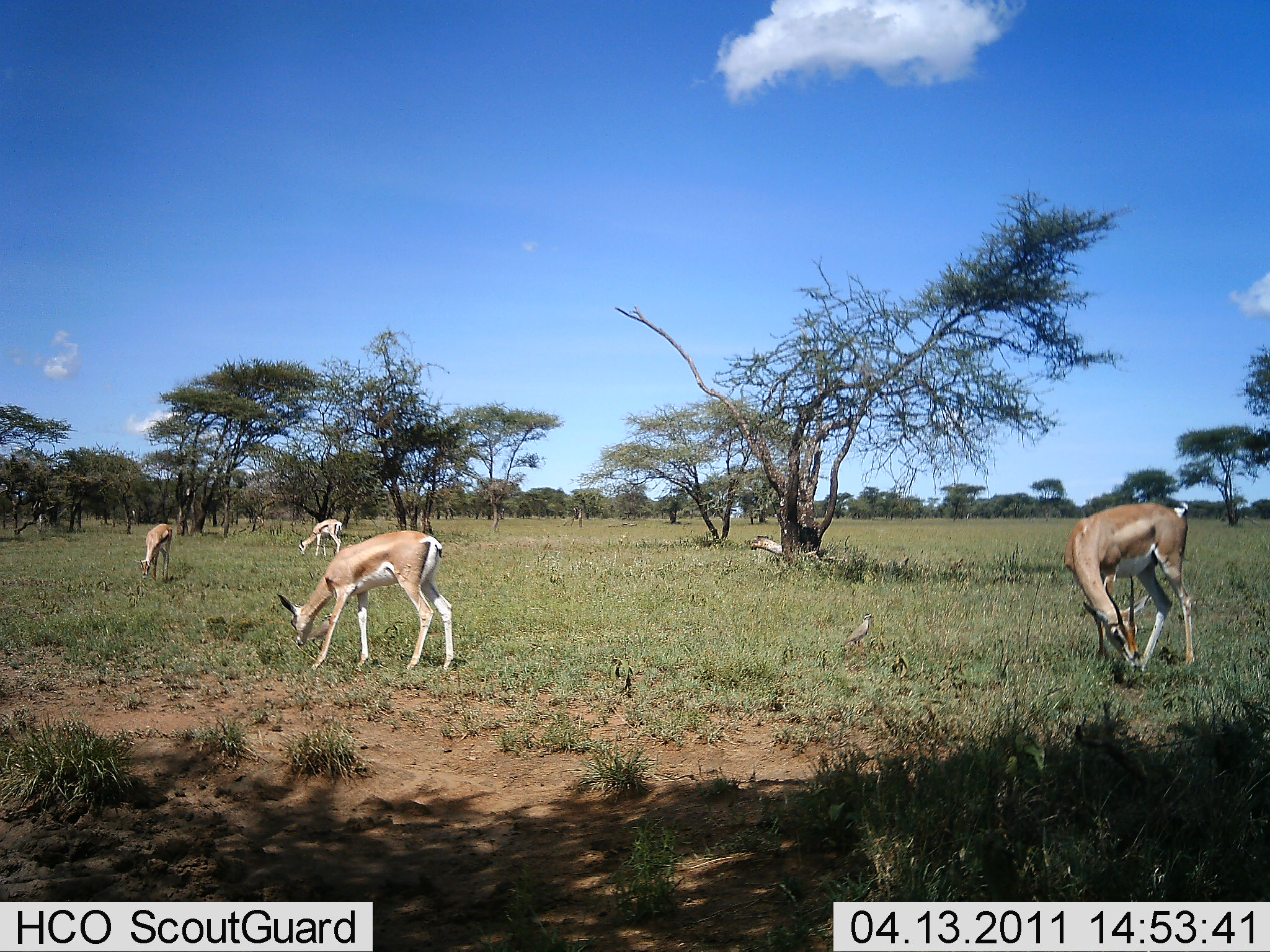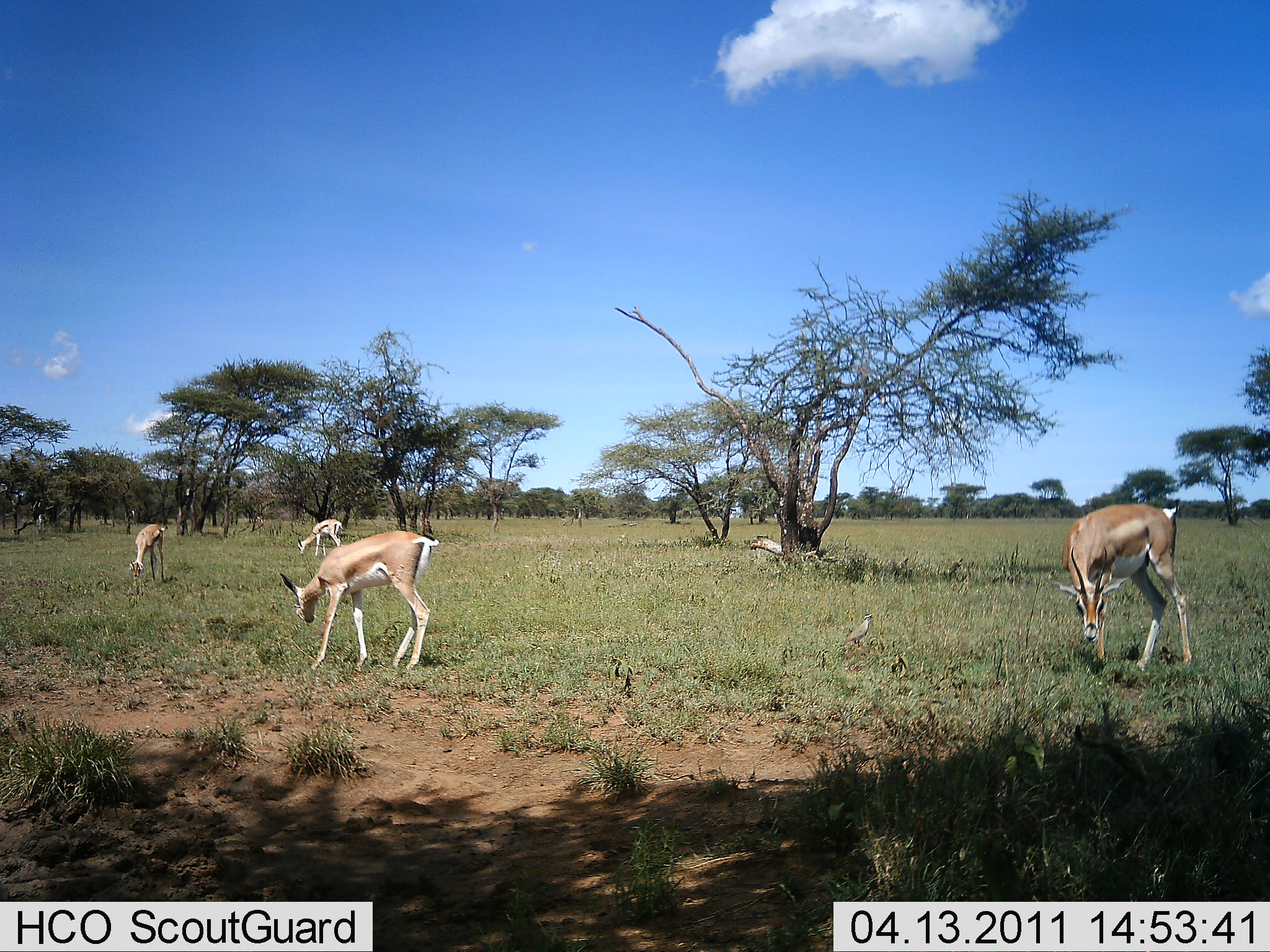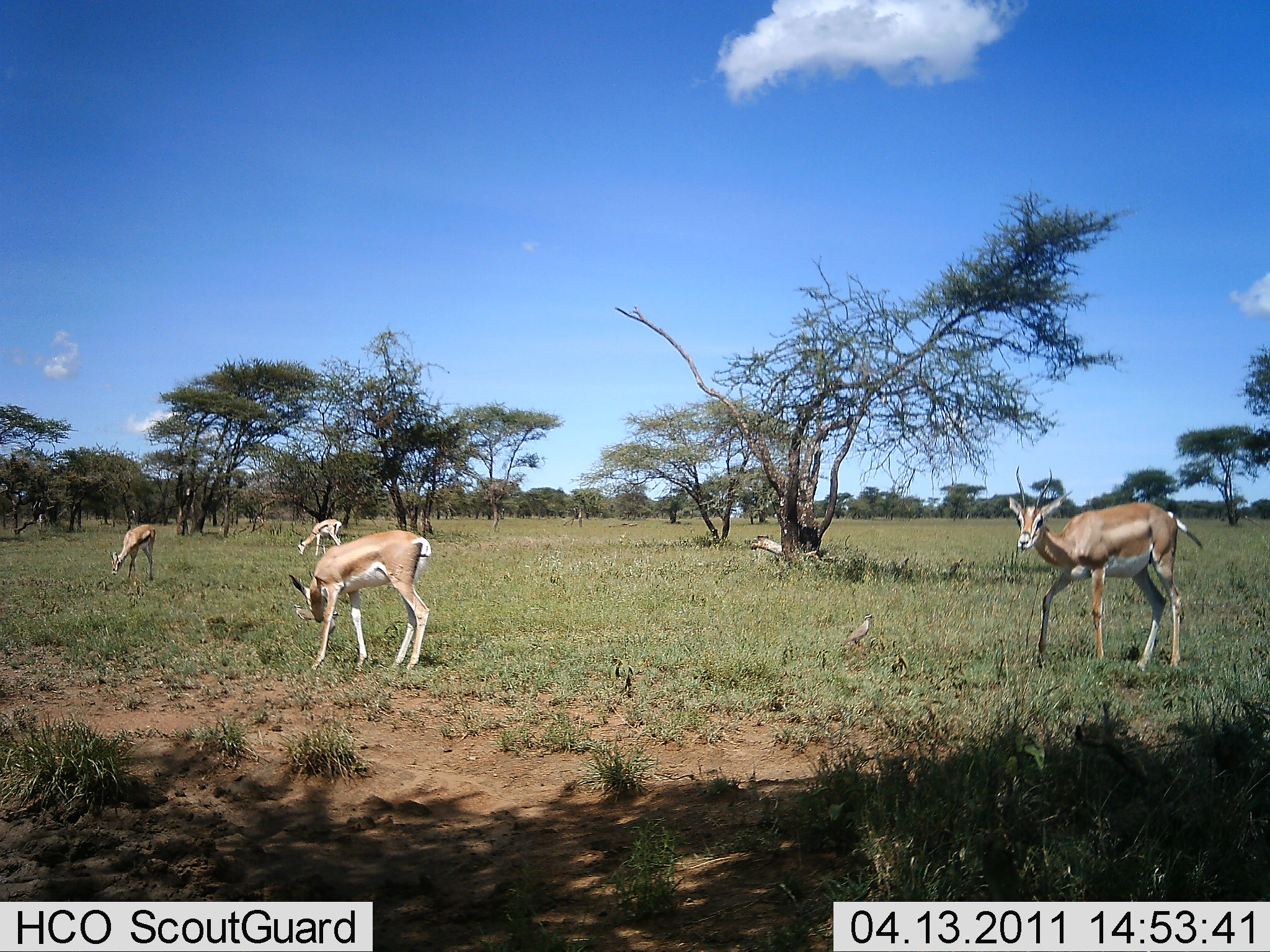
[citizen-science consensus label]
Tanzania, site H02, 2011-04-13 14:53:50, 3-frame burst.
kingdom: Animalia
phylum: Chordata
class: Mammalia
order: Artiodactyla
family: Bovidae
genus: Nanger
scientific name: Nanger granti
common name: grant's gazelle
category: gazellegrants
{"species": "gazellegrants (grant's gazelle) (Nanger granti)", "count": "4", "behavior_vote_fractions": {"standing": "47%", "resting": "7%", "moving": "27%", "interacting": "0%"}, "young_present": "0%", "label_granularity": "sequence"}